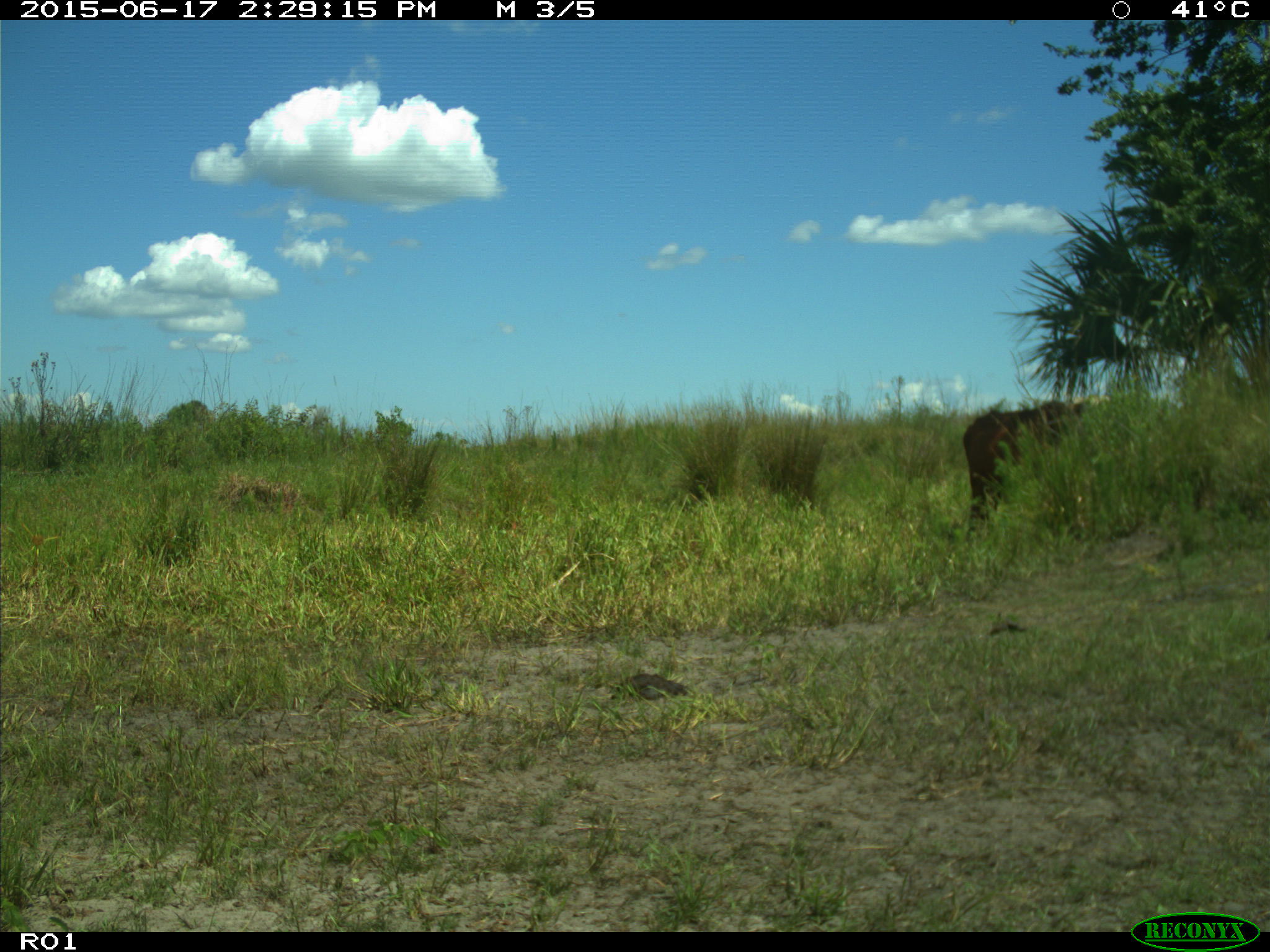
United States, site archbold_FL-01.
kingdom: Animalia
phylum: Chordata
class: Mammalia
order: Artiodactyla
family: Bovidae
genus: Bos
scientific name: Bos taurus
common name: domestic cow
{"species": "Bos taurus (domestic cow)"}